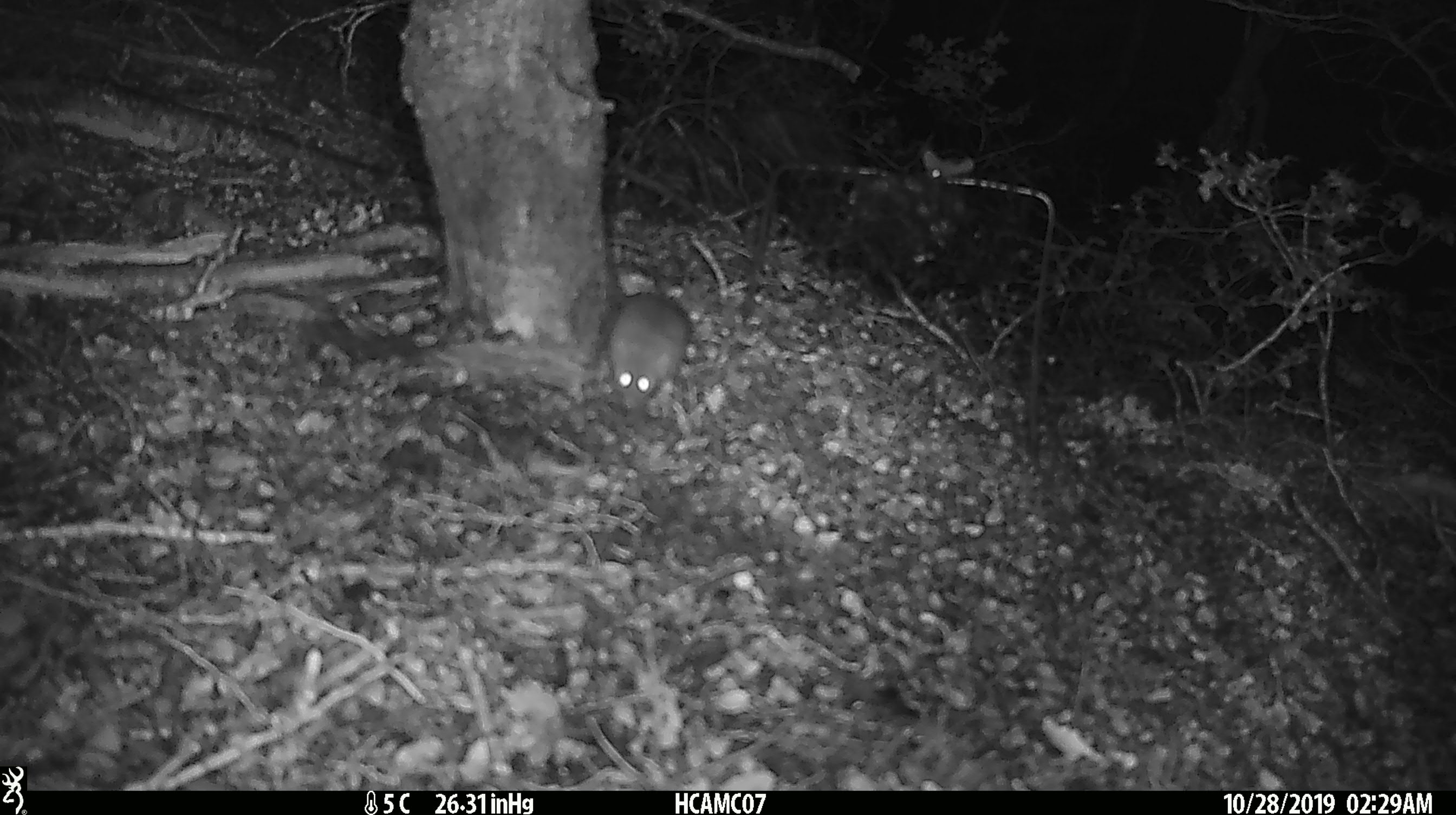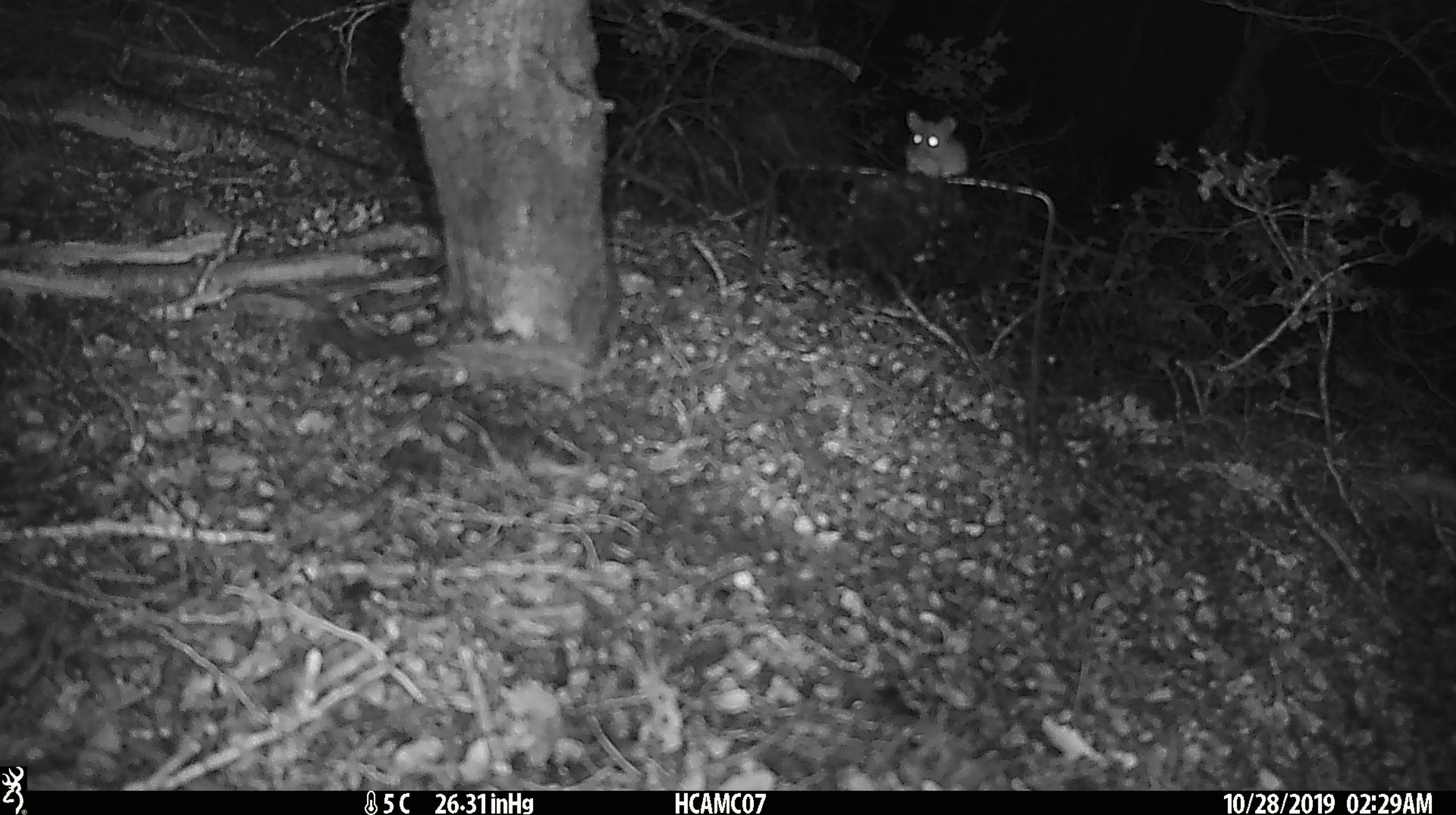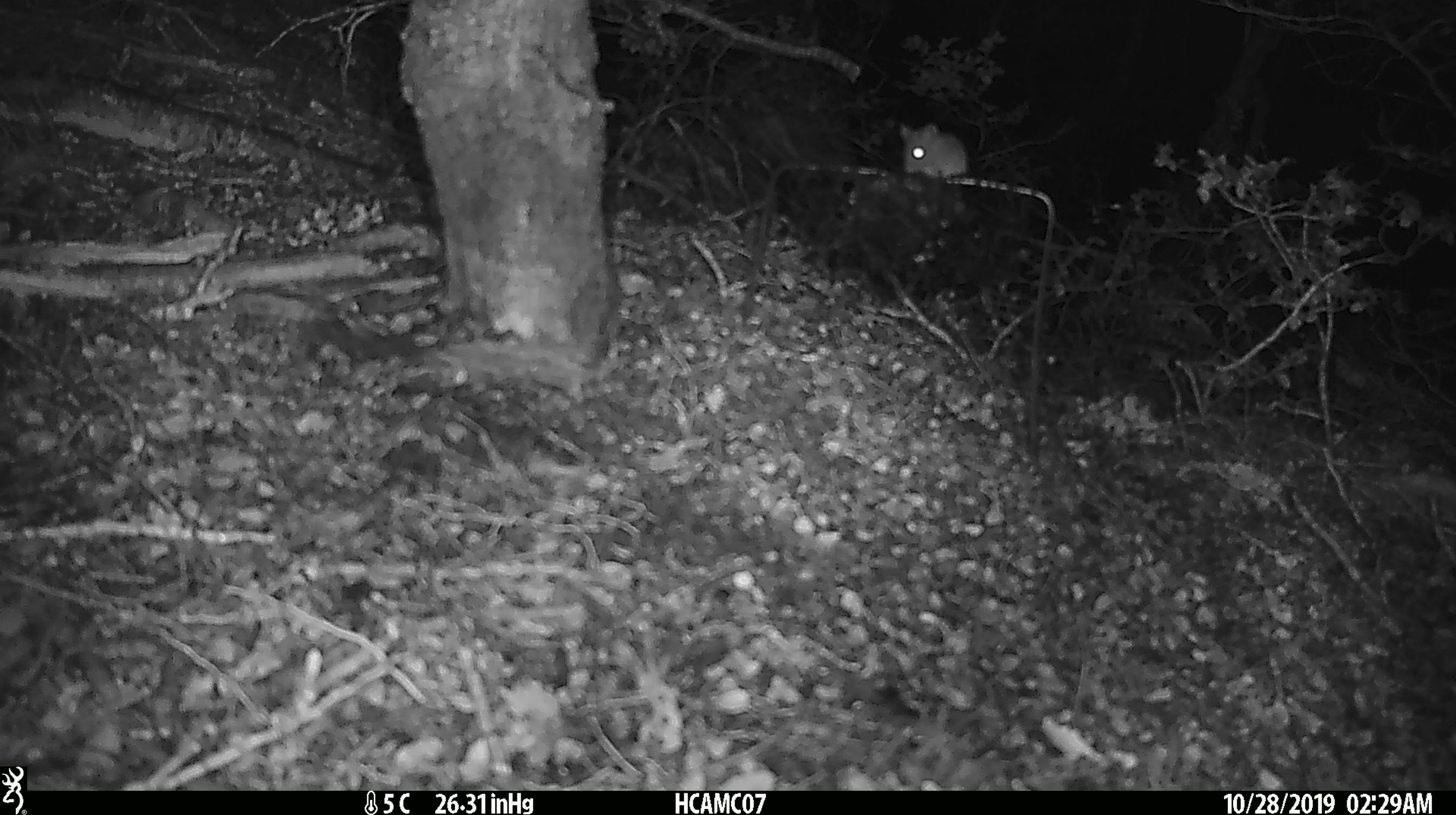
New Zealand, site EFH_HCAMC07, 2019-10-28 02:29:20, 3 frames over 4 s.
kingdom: Animalia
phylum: Chordata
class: Mammalia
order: Rodentia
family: Muridae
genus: Mus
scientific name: Mus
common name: mouse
Mouse (Mus).